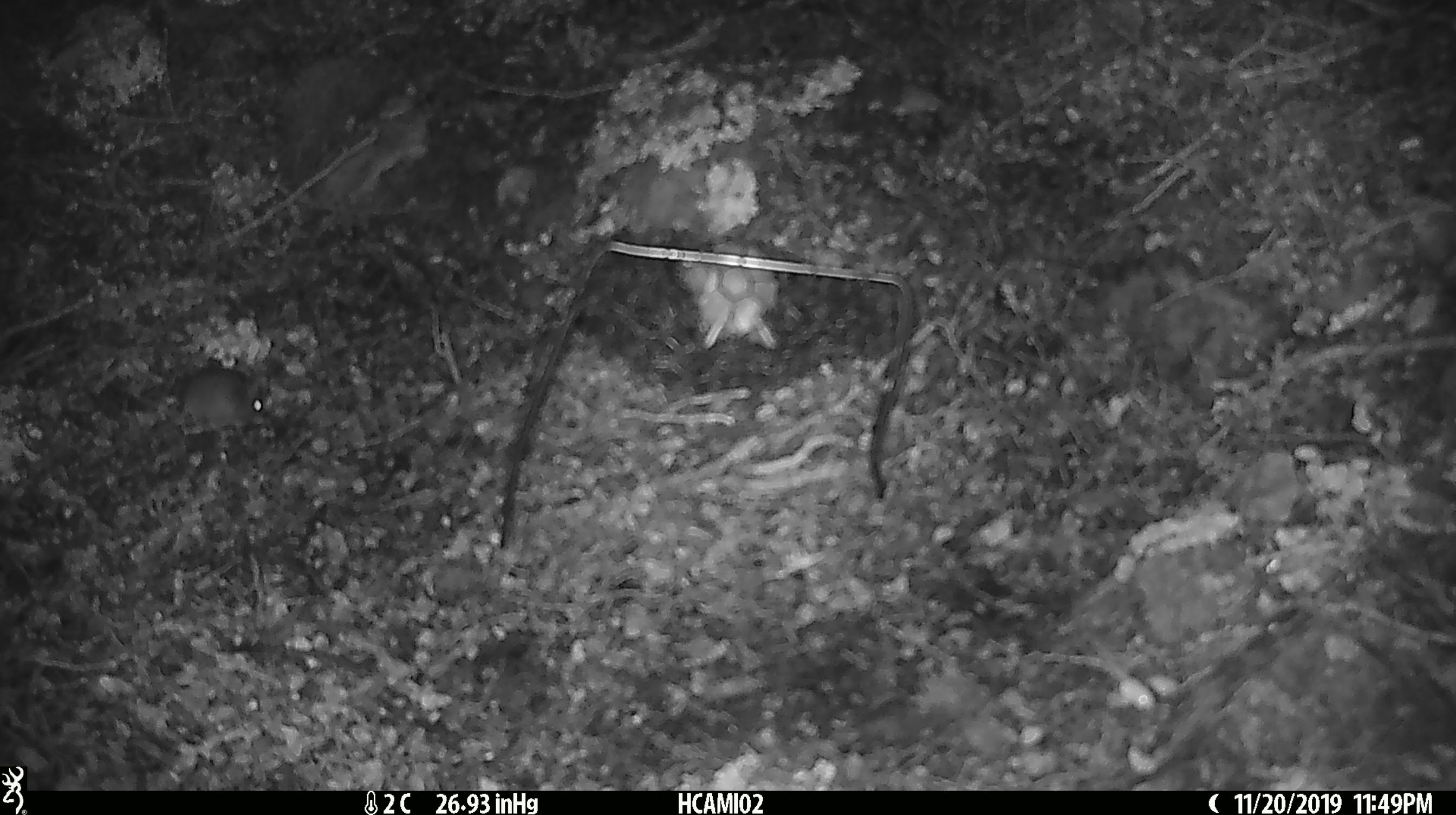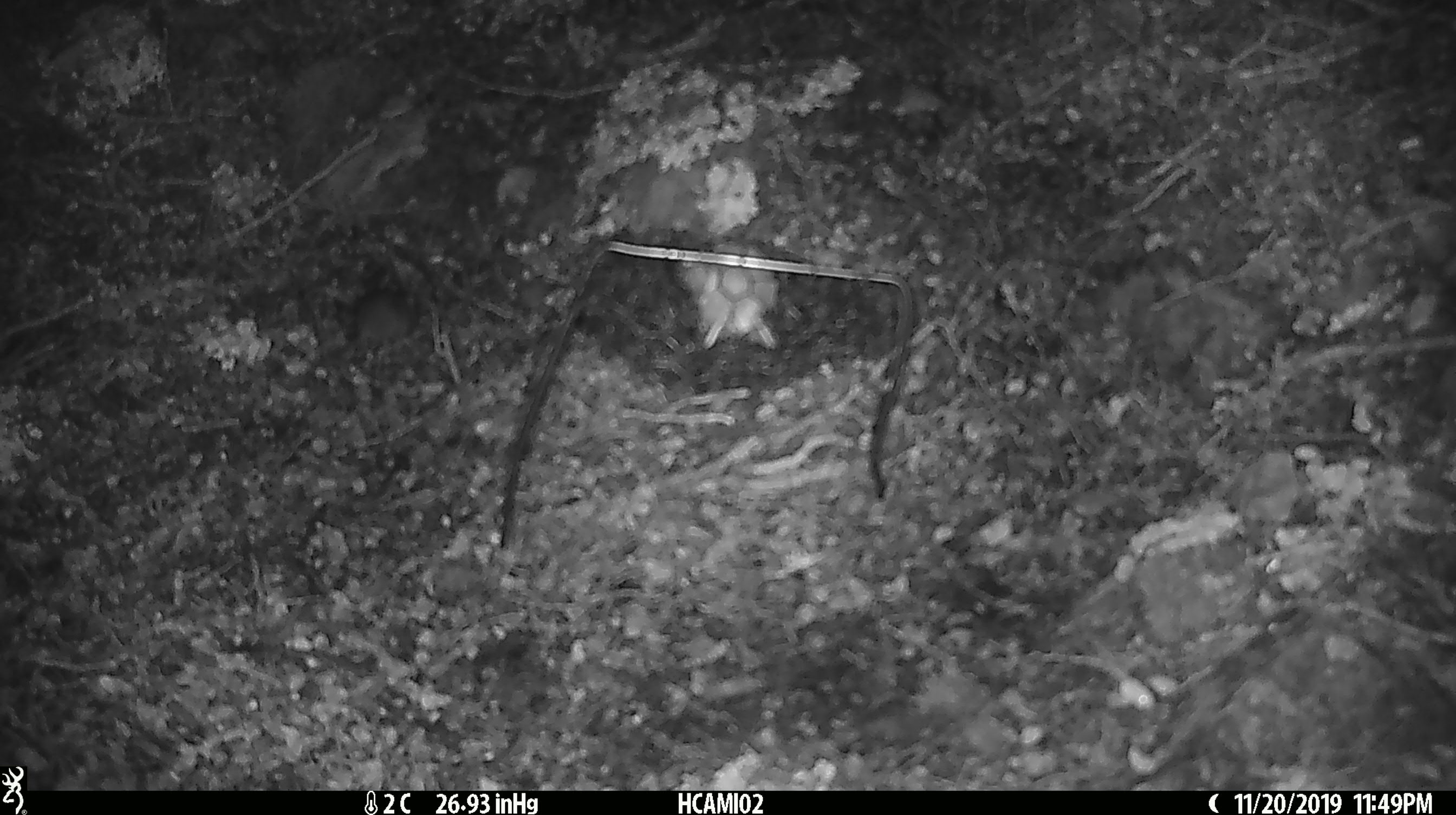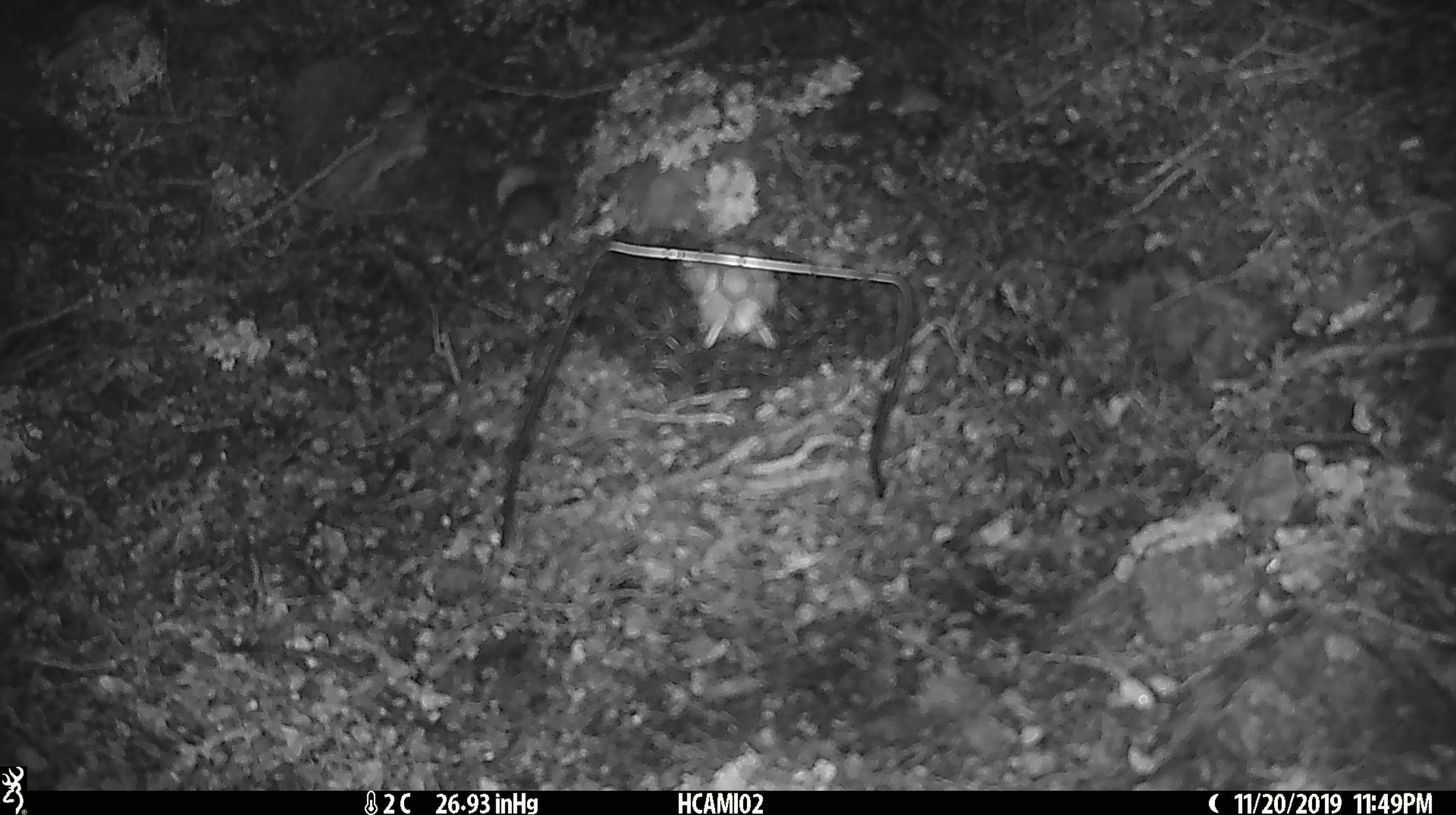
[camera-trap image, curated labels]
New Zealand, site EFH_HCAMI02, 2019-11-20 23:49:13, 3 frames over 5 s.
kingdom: Animalia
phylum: Chordata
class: Mammalia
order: Rodentia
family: Muridae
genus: Mus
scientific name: Mus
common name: mouse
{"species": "mouse (Mus)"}